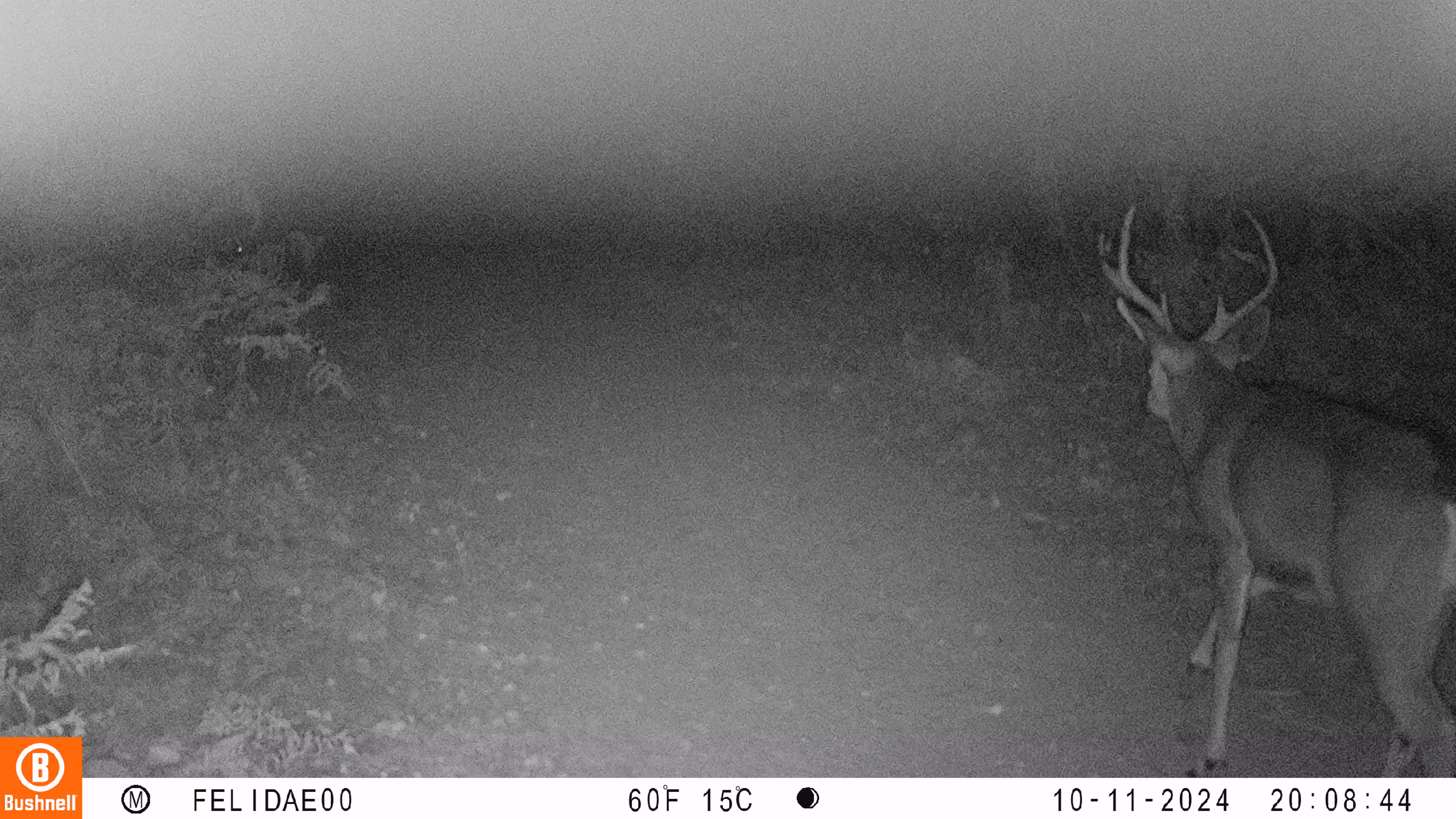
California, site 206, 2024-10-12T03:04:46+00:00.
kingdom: Animalia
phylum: Chordata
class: Mammalia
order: Artiodactyla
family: Cervidae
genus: Odocoileus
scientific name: Odocoileus hemionus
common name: mule deer